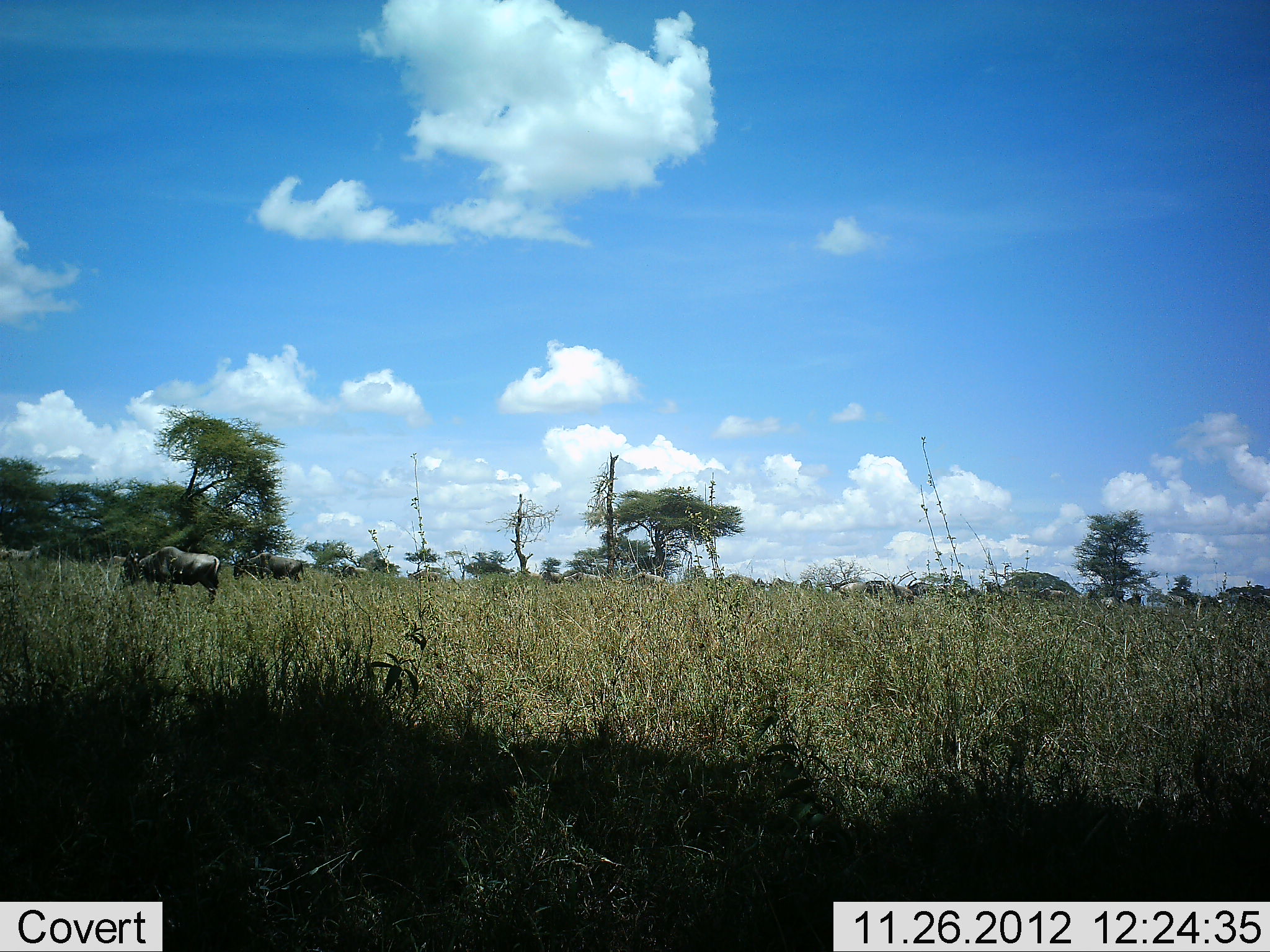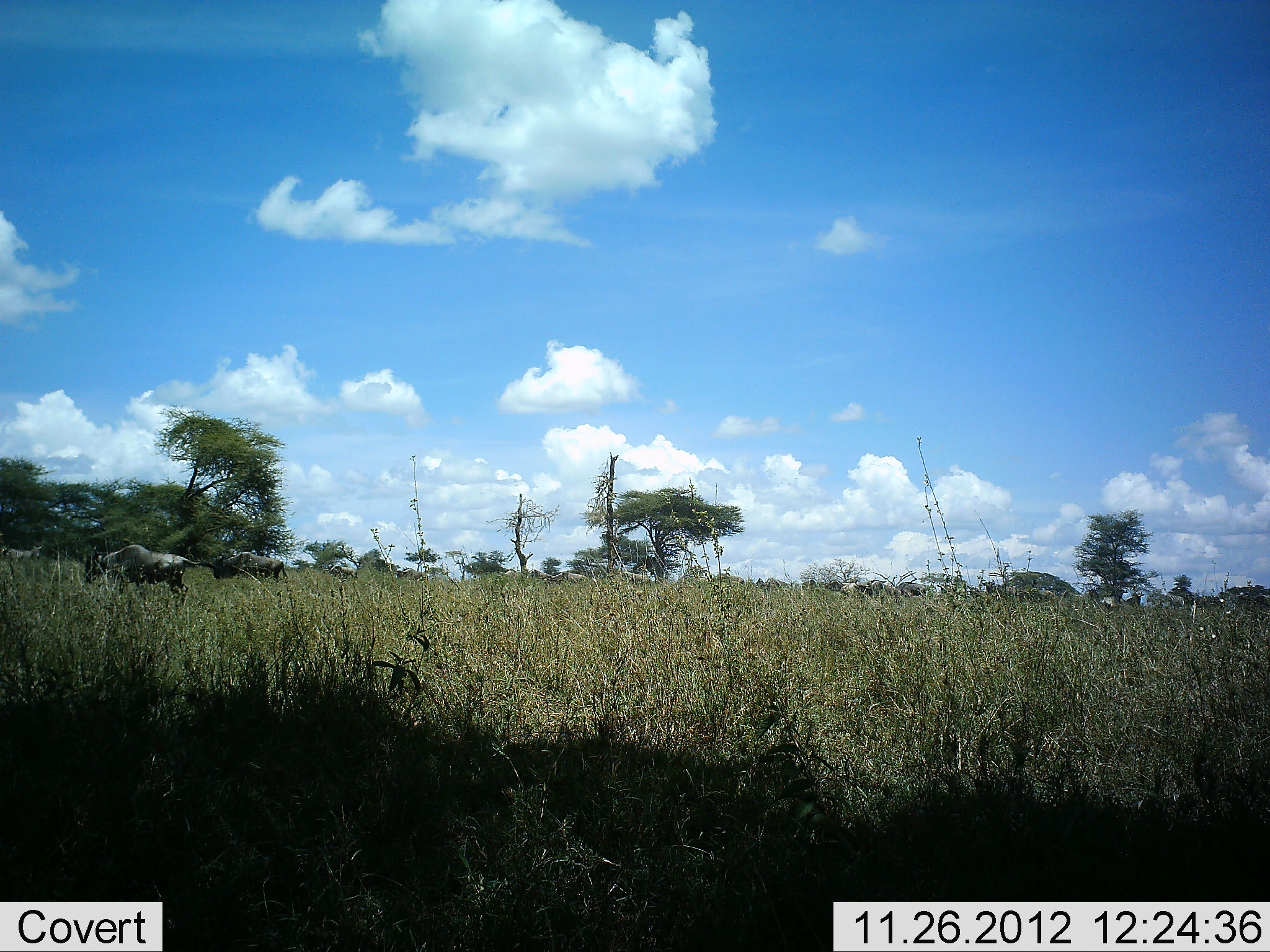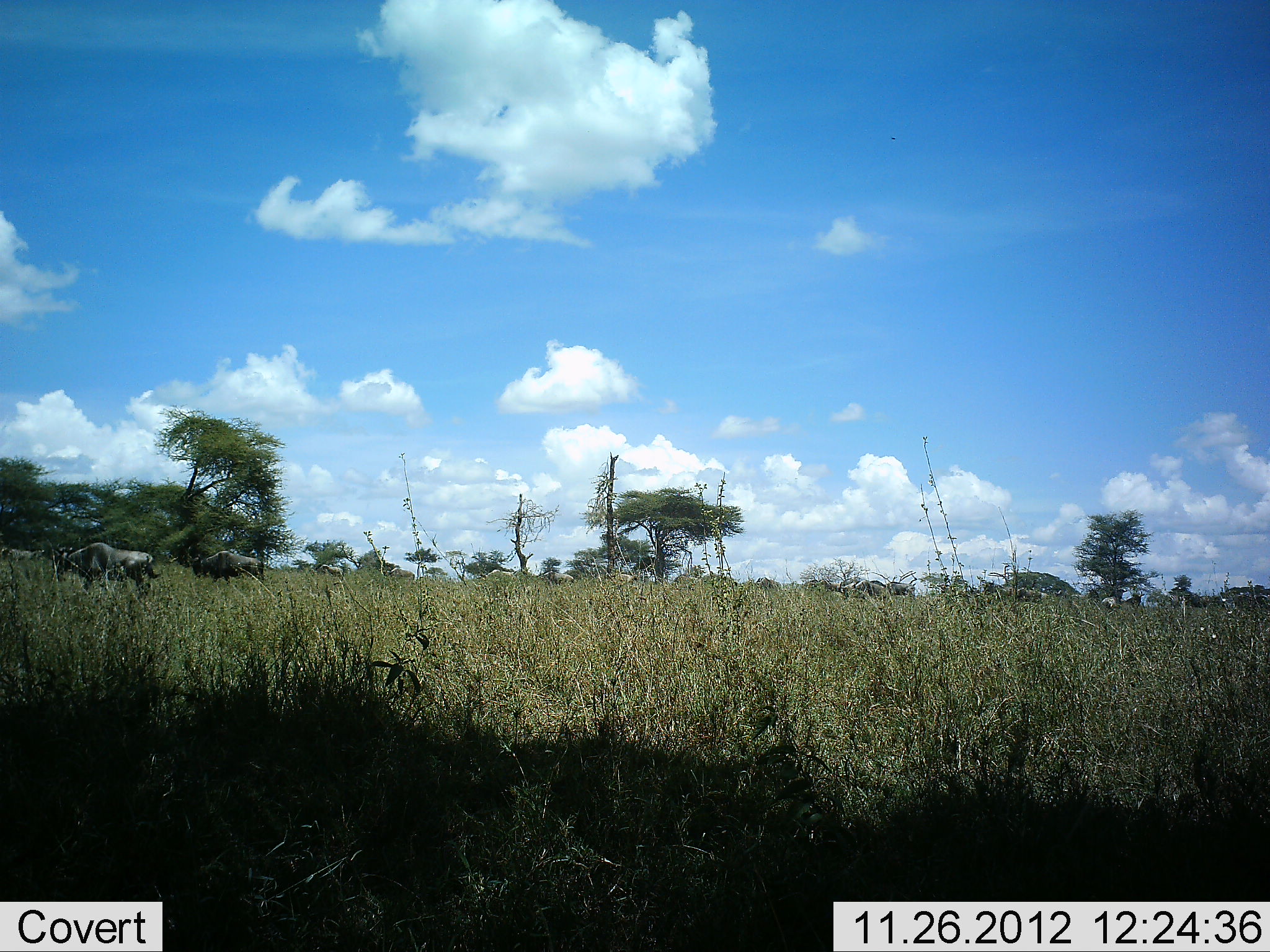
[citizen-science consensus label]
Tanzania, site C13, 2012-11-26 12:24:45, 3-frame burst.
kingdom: Animalia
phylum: Chordata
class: Mammalia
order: Artiodactyla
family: Bovidae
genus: Connochaetes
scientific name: Connochaetes taurinus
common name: blue wildebeest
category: wildebeest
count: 11-50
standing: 18%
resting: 0%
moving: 100%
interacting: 0%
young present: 0%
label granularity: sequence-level